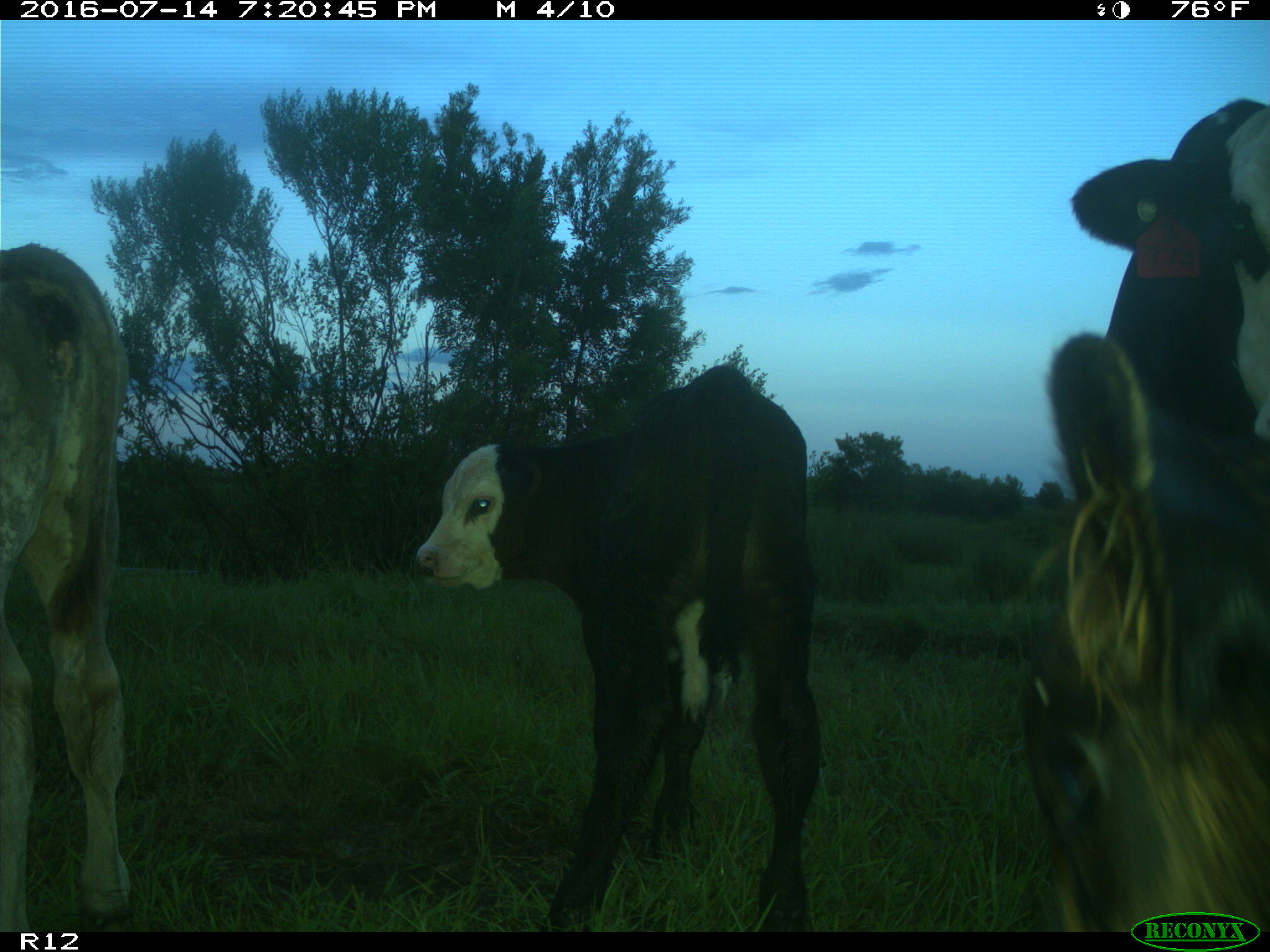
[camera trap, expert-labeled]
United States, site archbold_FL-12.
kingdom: Animalia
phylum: Chordata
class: Mammalia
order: Artiodactyla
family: Bovidae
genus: Bos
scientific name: Bos taurus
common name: domestic cow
Bos taurus (domestic cow).